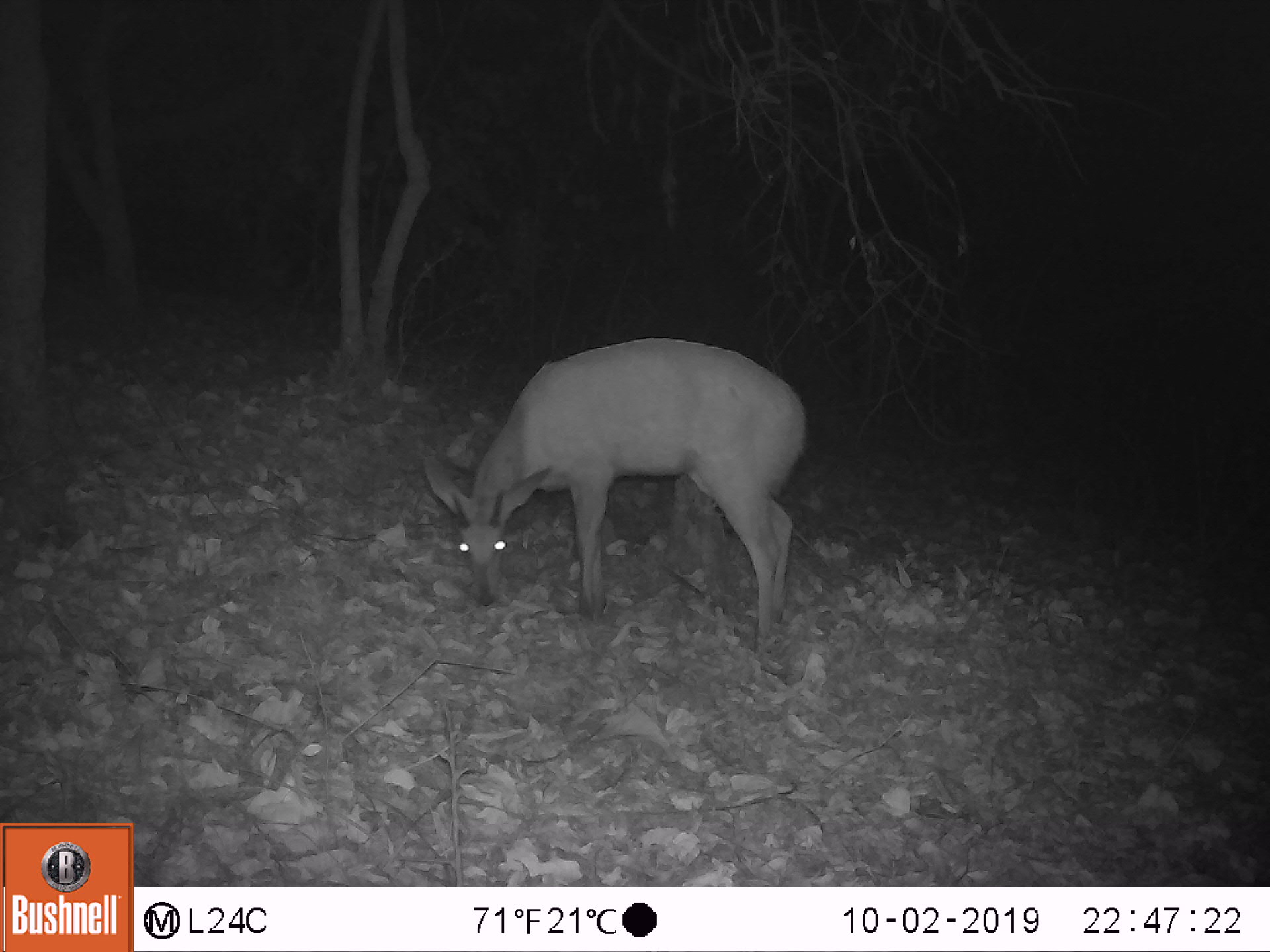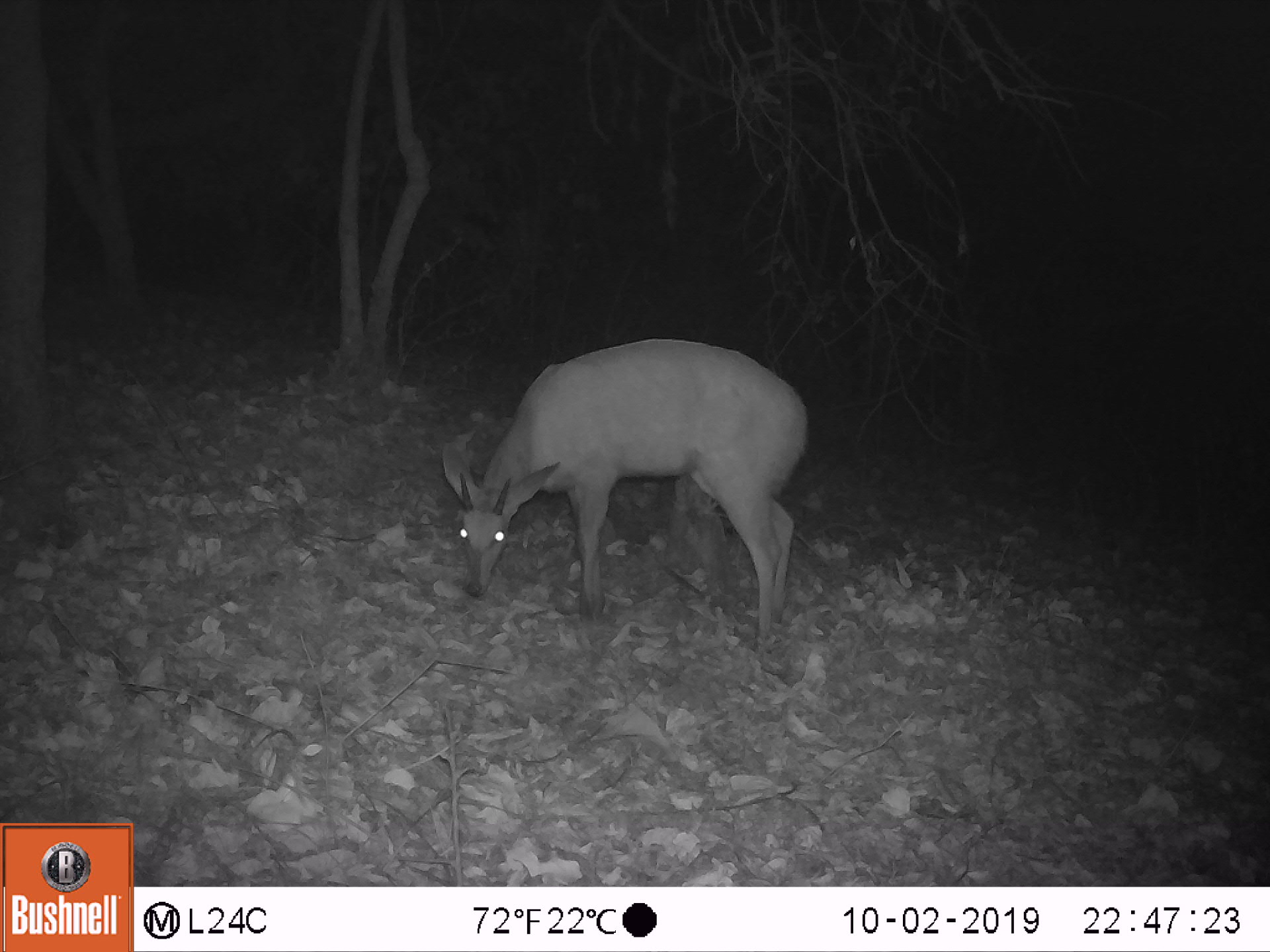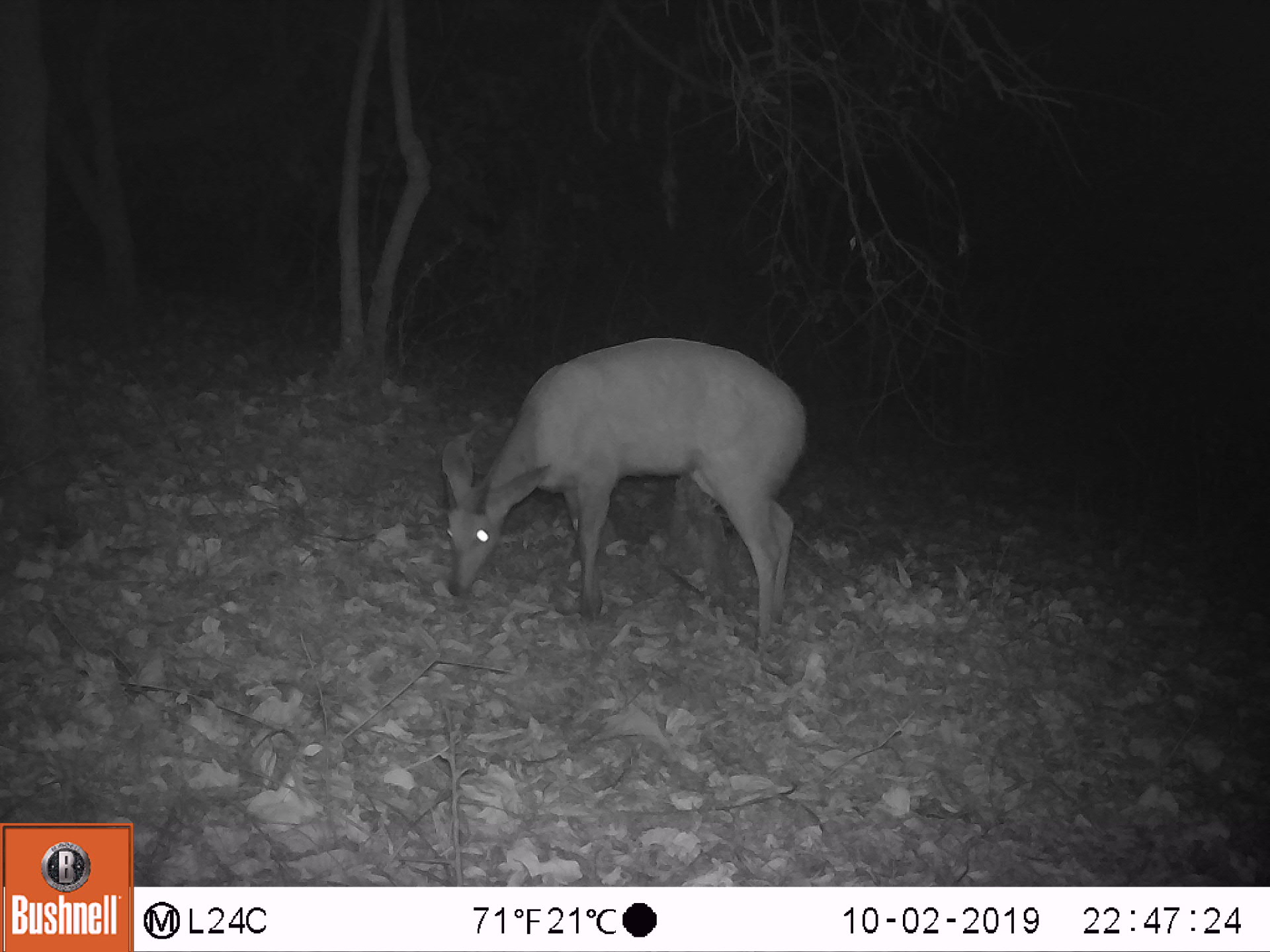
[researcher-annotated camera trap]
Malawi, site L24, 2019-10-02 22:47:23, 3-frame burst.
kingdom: Animalia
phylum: Chordata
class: Mammalia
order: Artiodactyla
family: Bovidae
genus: Tragelaphus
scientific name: Tragelaphus sylvaticus sylvaticus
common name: cape bushbuck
Cape bushbuck (Tragelaphus sylvaticus sylvaticus), count 1.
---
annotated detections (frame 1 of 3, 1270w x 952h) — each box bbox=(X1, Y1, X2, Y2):
cape bushbuck: bbox=(414, 330, 814, 640)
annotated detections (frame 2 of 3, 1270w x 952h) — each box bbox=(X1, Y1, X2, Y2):
cape bushbuck: bbox=(434, 338, 815, 654)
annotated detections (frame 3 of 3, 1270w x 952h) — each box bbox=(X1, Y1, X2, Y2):
cape bushbuck: bbox=(426, 329, 817, 656)